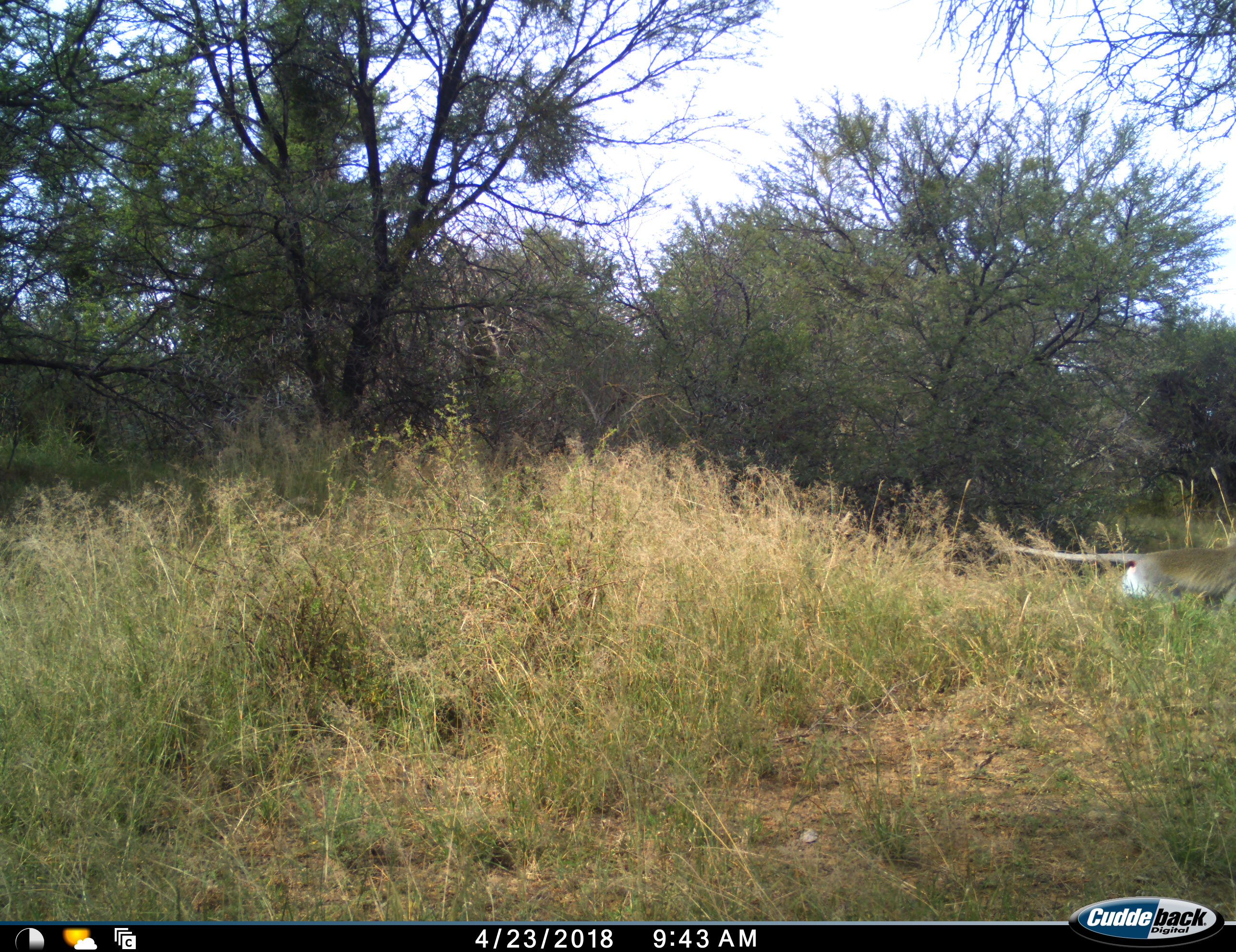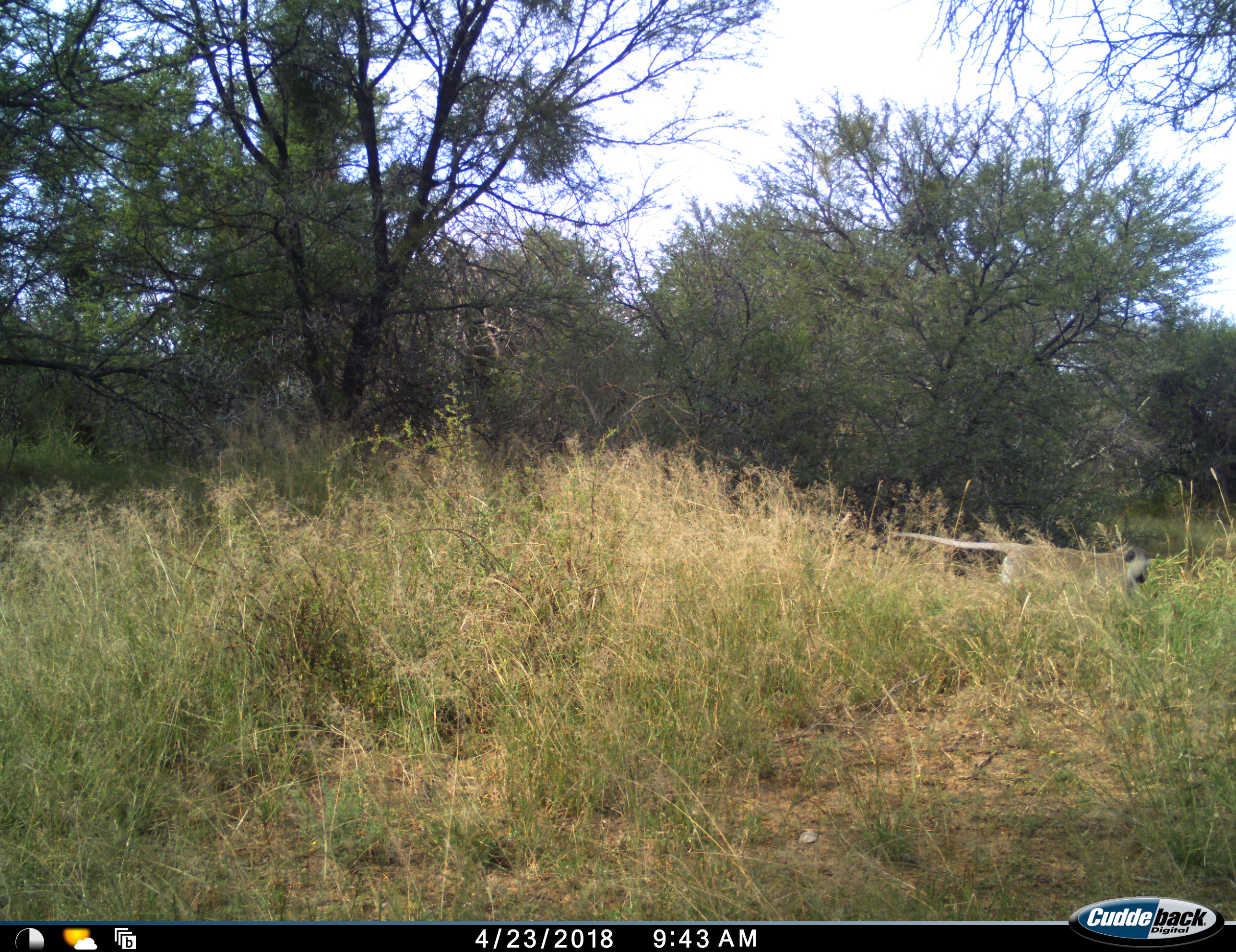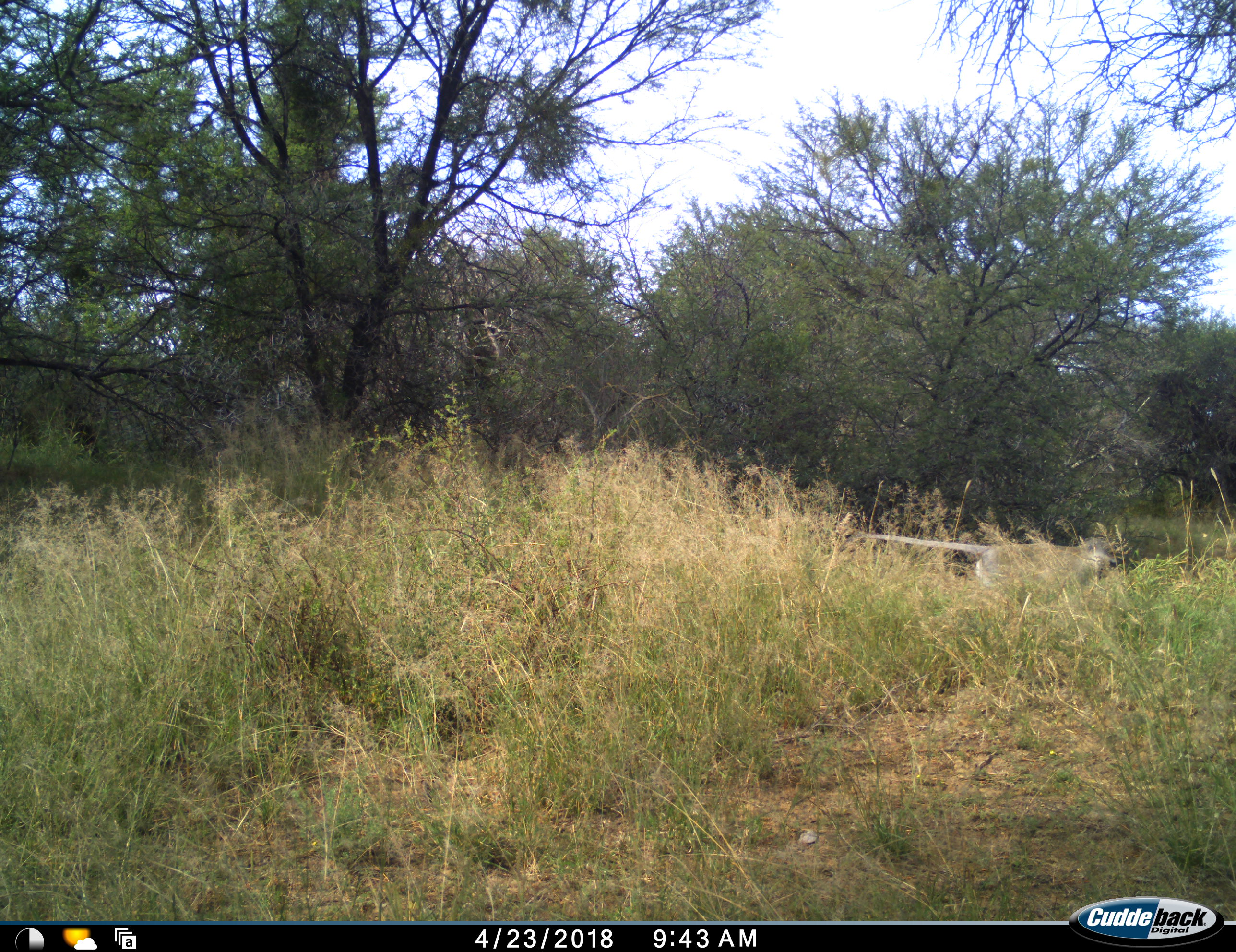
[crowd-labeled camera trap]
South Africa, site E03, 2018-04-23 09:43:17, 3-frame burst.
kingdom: Animalia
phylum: Chordata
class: Mammalia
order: Primates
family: Cercopithecidae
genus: Chlorocebus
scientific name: Chlorocebus pygerythrus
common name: vervet monkey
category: monkeyvervet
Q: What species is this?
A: Monkeyvervet (vervet monkey) (Chlorocebus pygerythrus).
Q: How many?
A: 1.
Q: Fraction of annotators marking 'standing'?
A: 0%.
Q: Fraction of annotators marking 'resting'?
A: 0%.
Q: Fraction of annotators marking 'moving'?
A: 100%.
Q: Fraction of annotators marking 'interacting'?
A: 0%.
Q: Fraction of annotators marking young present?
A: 0%.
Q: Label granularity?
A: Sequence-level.